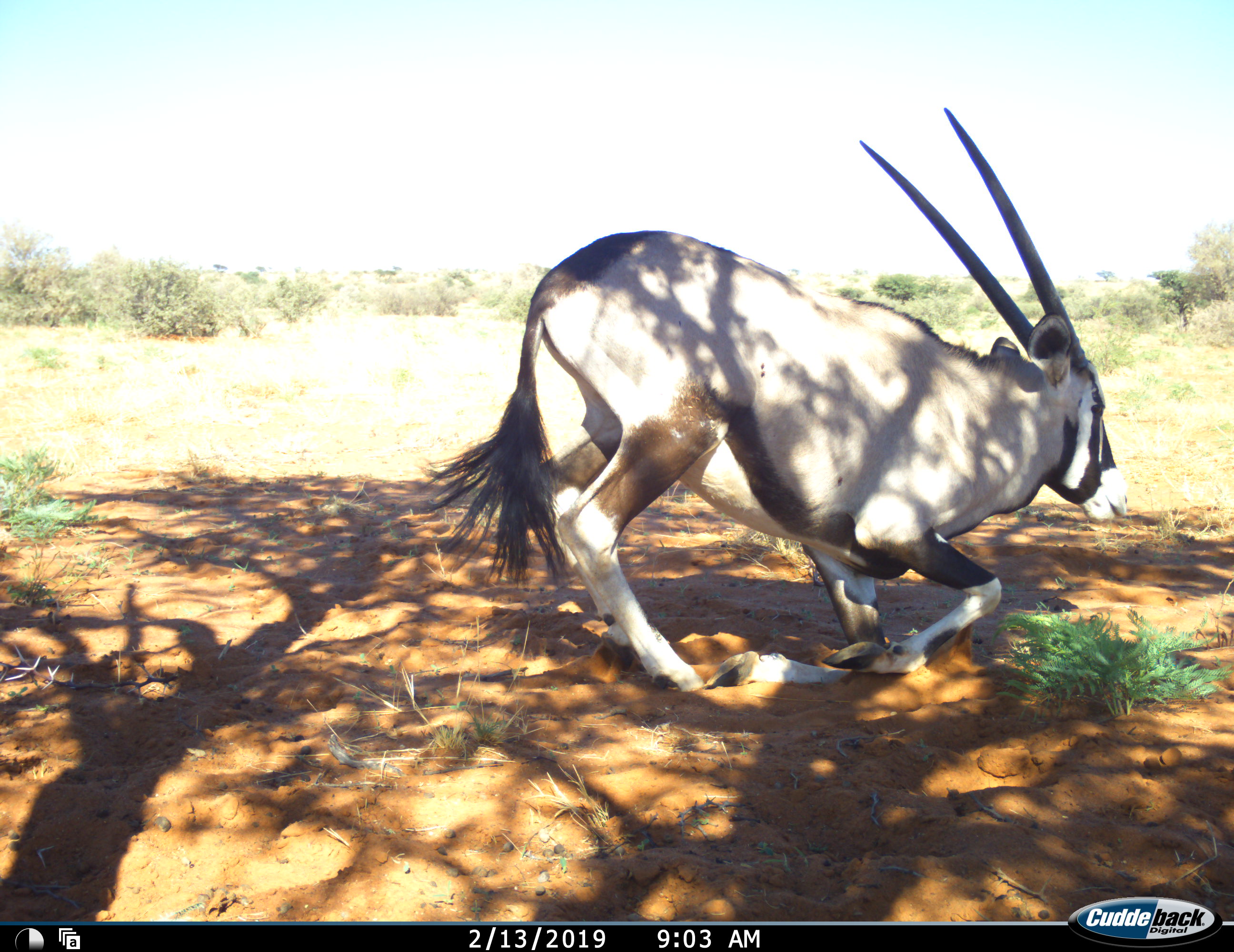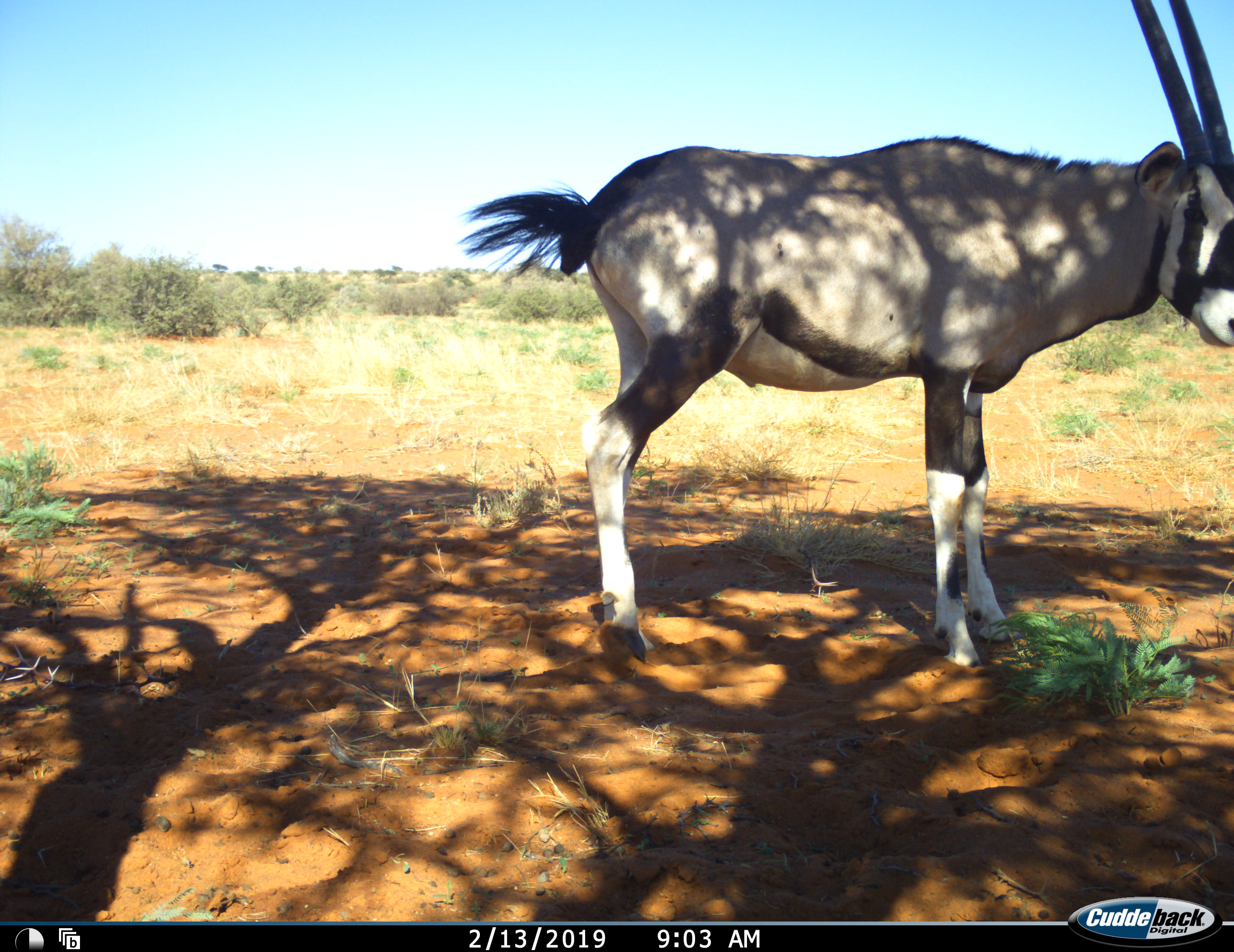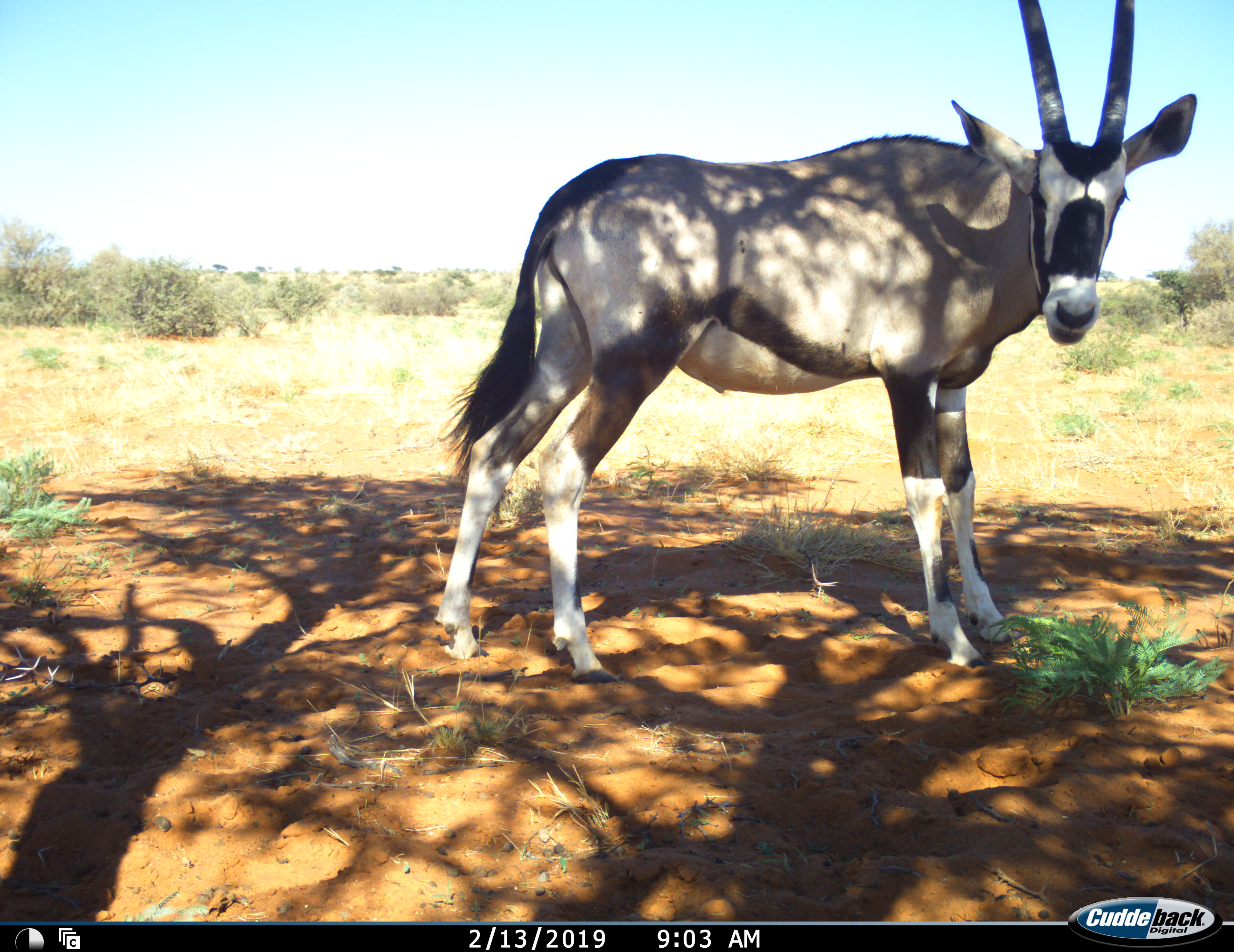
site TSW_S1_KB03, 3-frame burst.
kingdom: Animalia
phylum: Chordata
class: Mammalia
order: Artiodactyla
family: Bovidae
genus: Oryx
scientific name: Oryx gazella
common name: gemsbok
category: oryx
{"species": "oryx (gemsbok) (Oryx gazella)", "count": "1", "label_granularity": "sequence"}